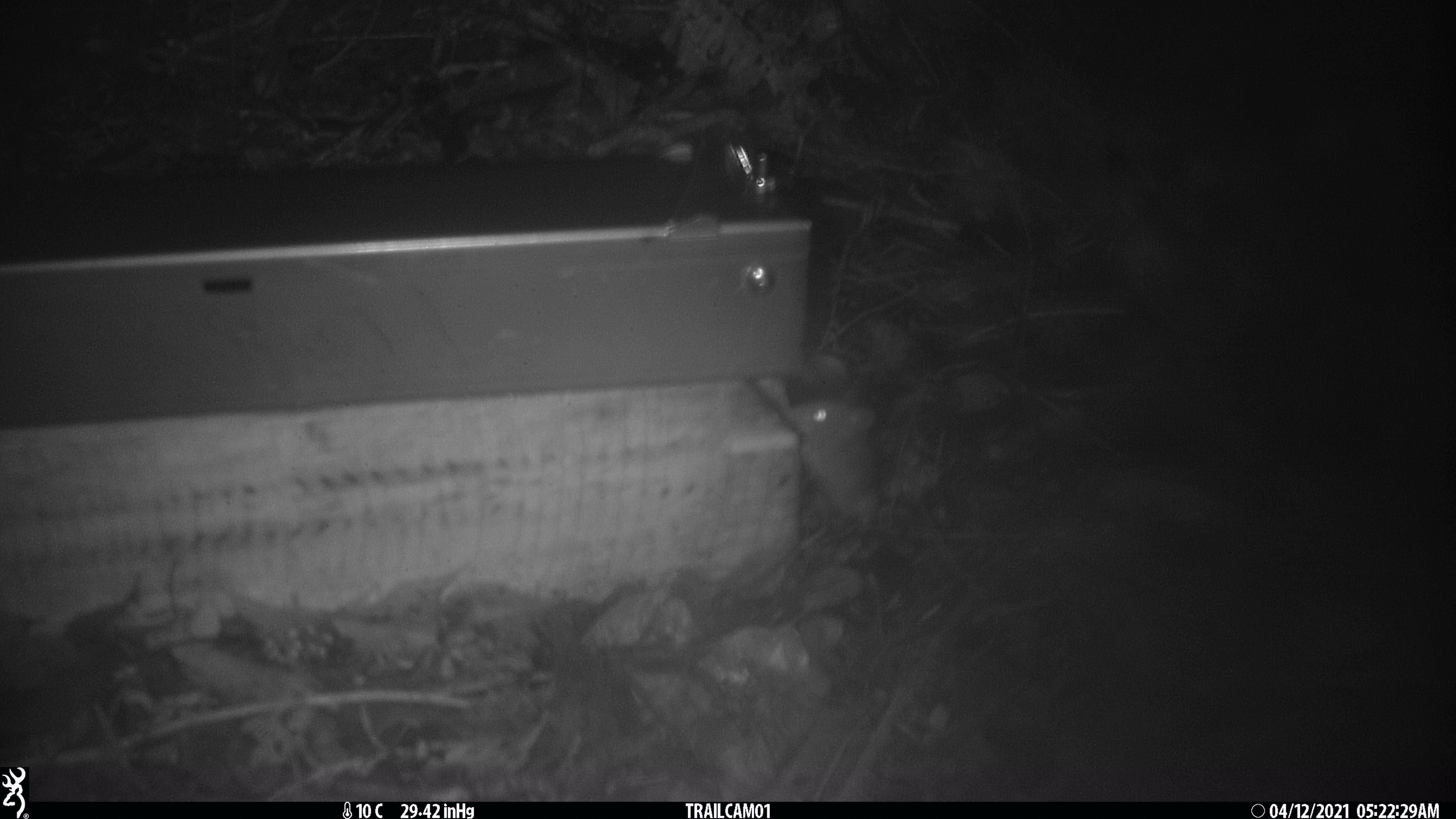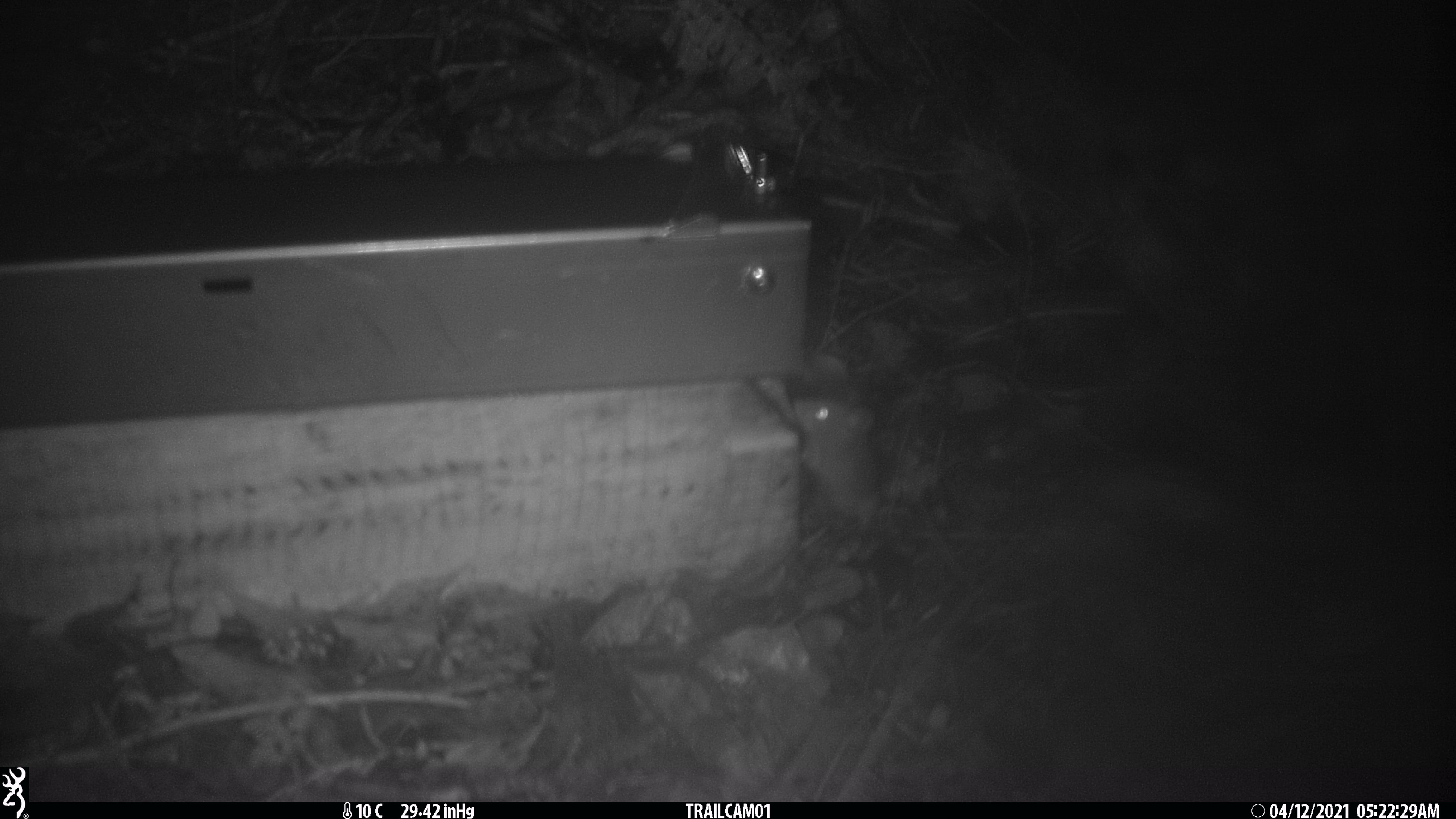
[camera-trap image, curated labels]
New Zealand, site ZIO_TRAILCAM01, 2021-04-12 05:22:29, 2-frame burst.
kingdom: Animalia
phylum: Chordata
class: Mammalia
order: Rodentia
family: Muridae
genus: Rattus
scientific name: Rattus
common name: rat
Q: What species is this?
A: Rat (Rattus).